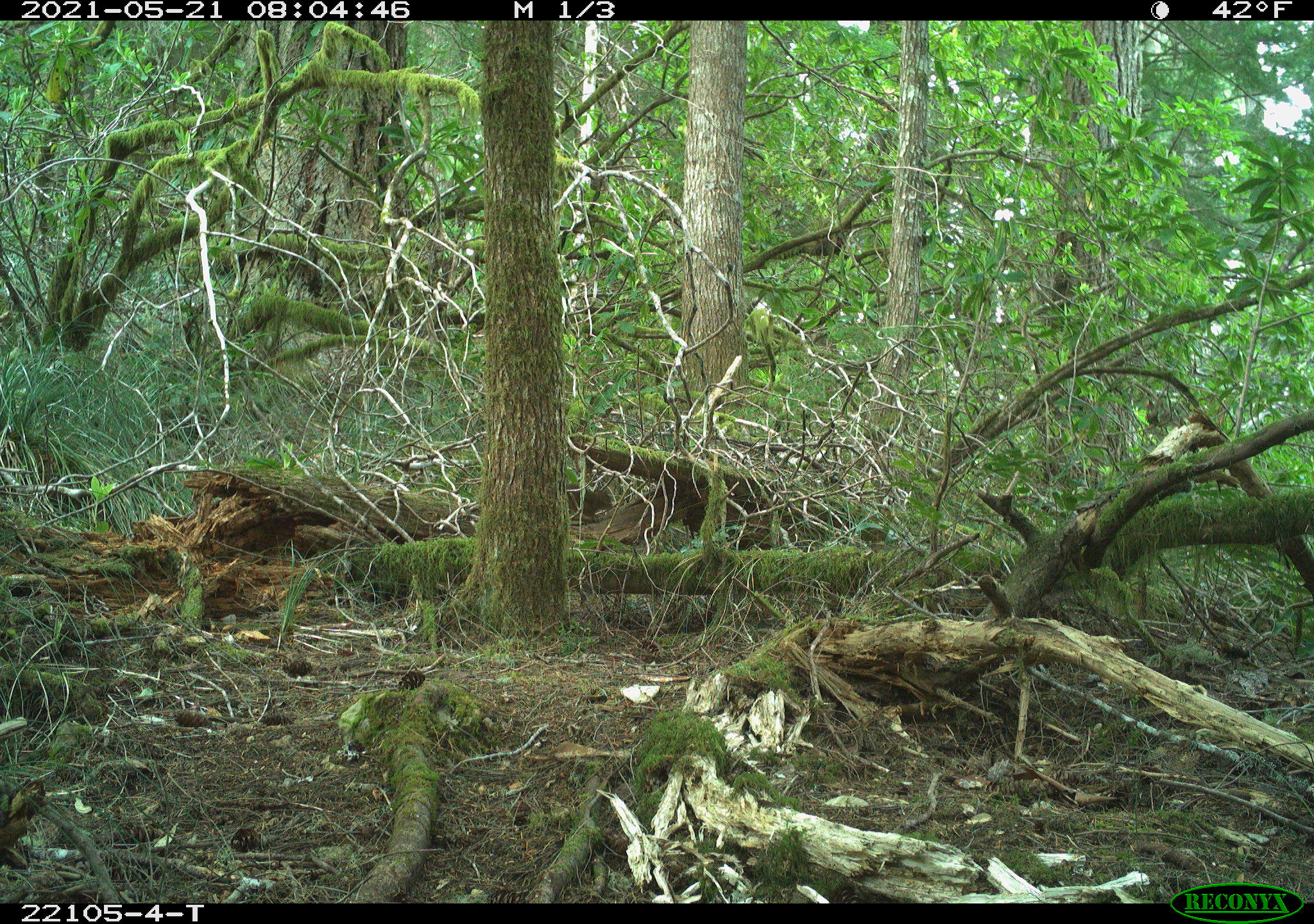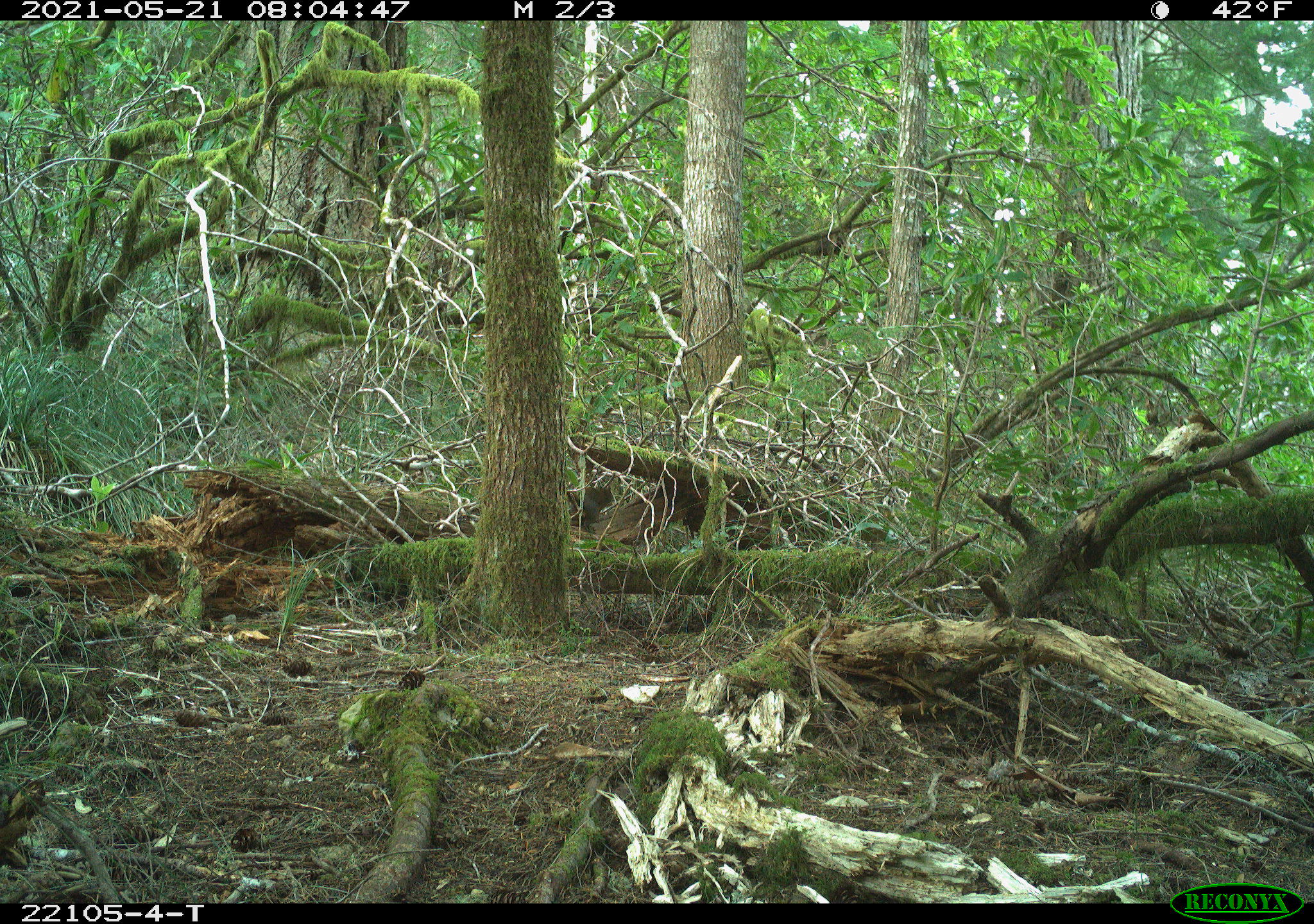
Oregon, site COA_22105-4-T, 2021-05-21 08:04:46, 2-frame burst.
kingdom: Animalia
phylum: Chordata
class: Mammalia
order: Rodentia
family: Sciuridae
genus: Tamiasciurus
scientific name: Tamiasciurus douglasii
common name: douglas squirrel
Douglas squirrel (Tamiasciurus douglasii).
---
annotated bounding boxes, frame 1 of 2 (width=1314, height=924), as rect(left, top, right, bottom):
douglas squirrel: rect(549, 474, 631, 532)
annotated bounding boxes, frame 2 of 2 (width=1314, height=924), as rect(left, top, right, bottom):
douglas squirrel: rect(550, 476, 630, 545)